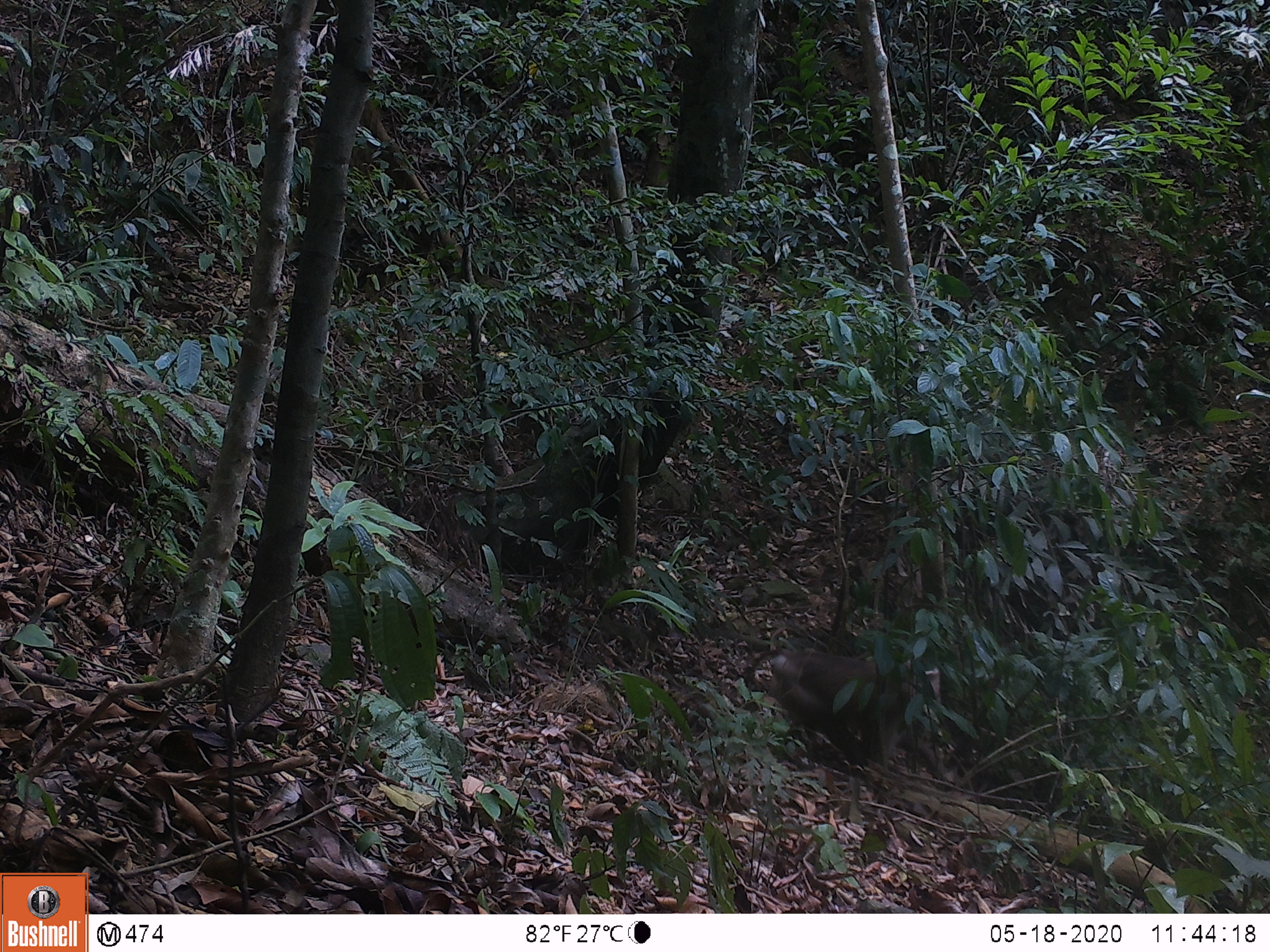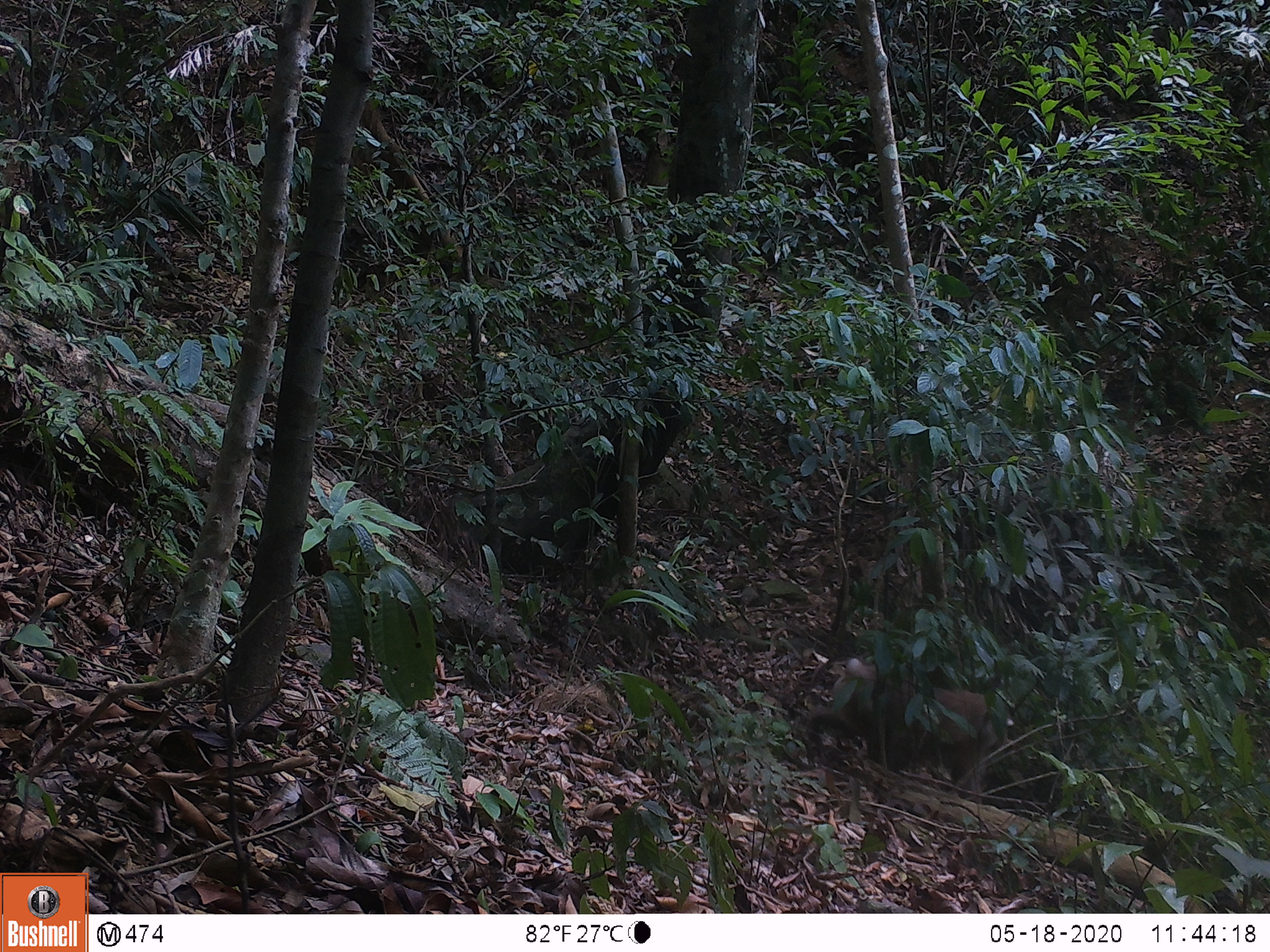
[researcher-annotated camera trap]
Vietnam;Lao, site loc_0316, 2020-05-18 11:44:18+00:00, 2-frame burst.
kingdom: Animalia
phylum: Chordata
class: Mammalia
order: Primates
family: Cercopithecidae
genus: Macaca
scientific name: Macaca nemestrina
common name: pig-tailed macaque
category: pig tailed macaque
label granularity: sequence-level